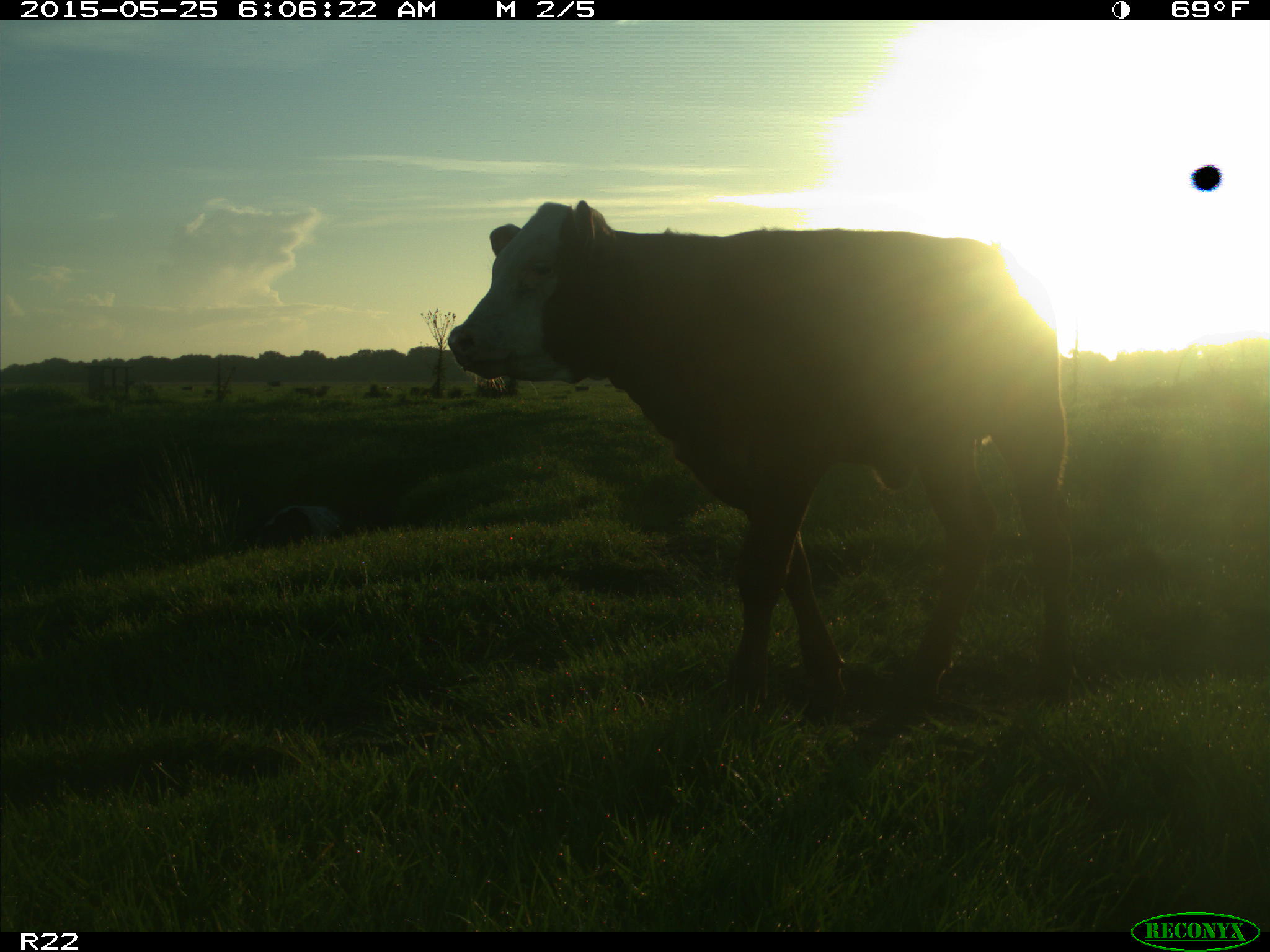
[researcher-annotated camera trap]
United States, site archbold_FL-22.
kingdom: Animalia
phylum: Chordata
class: Mammalia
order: Artiodactyla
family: Bovidae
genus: Bos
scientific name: Bos taurus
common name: domestic cow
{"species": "Bos taurus (domestic cow)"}